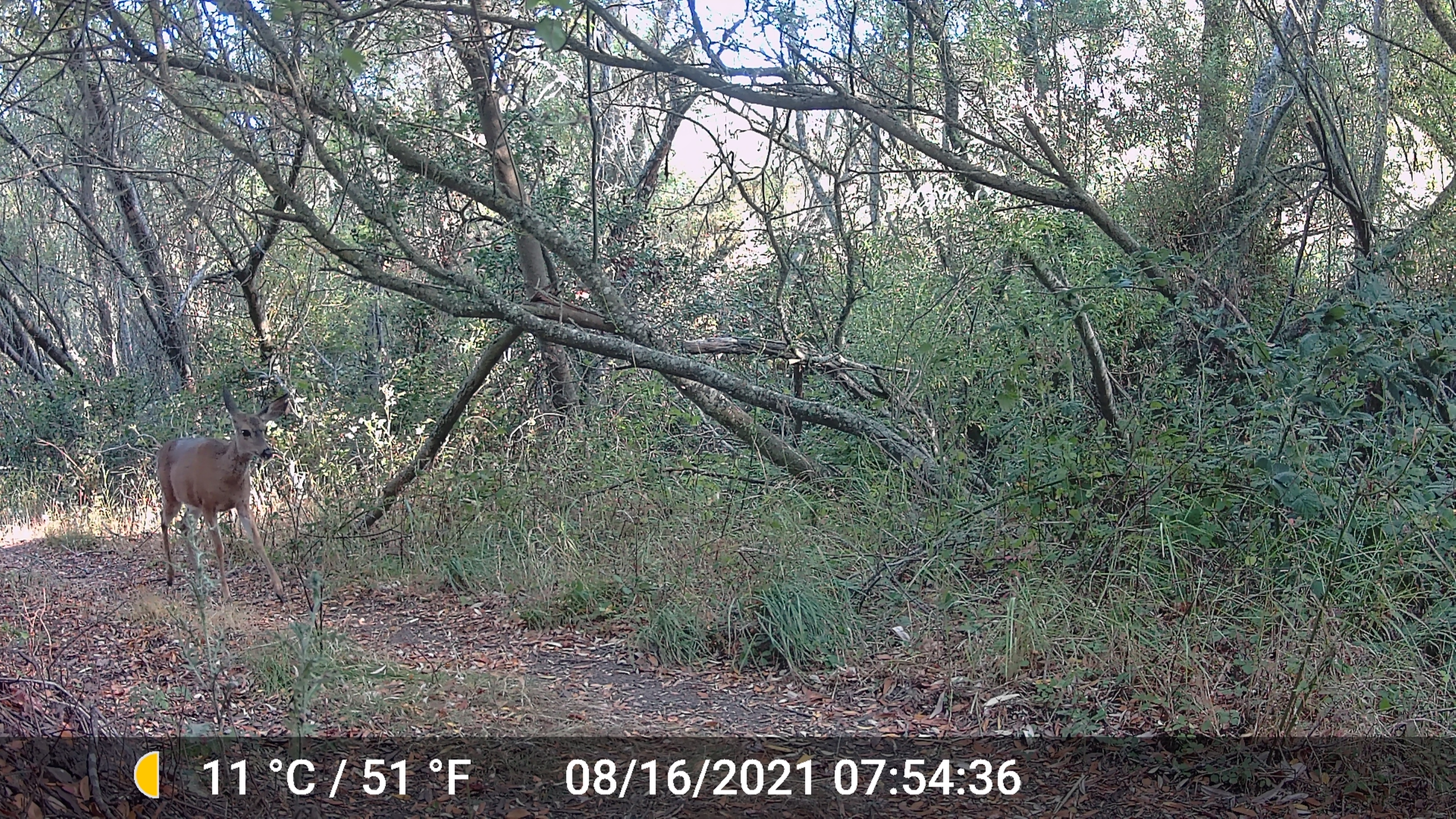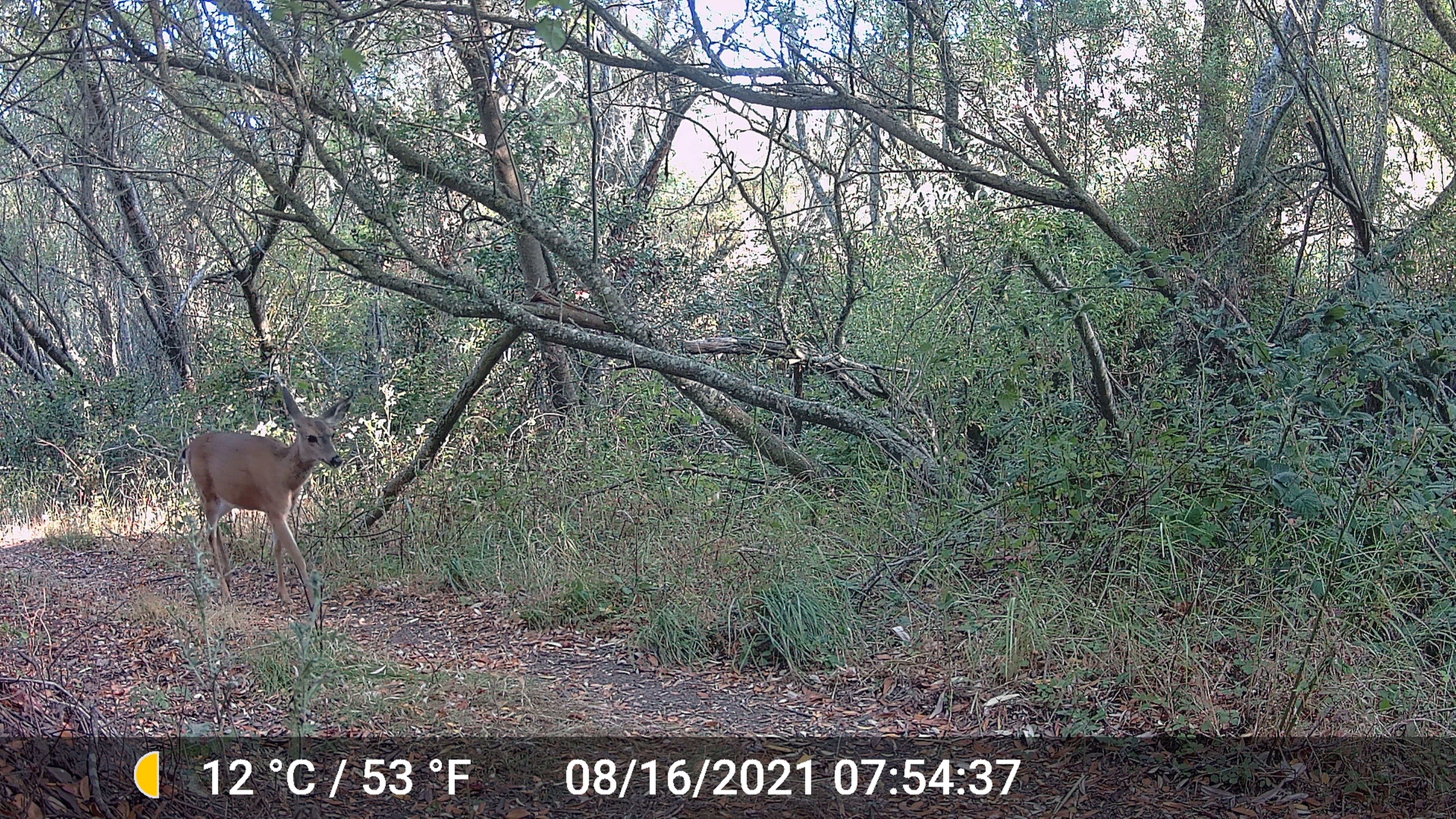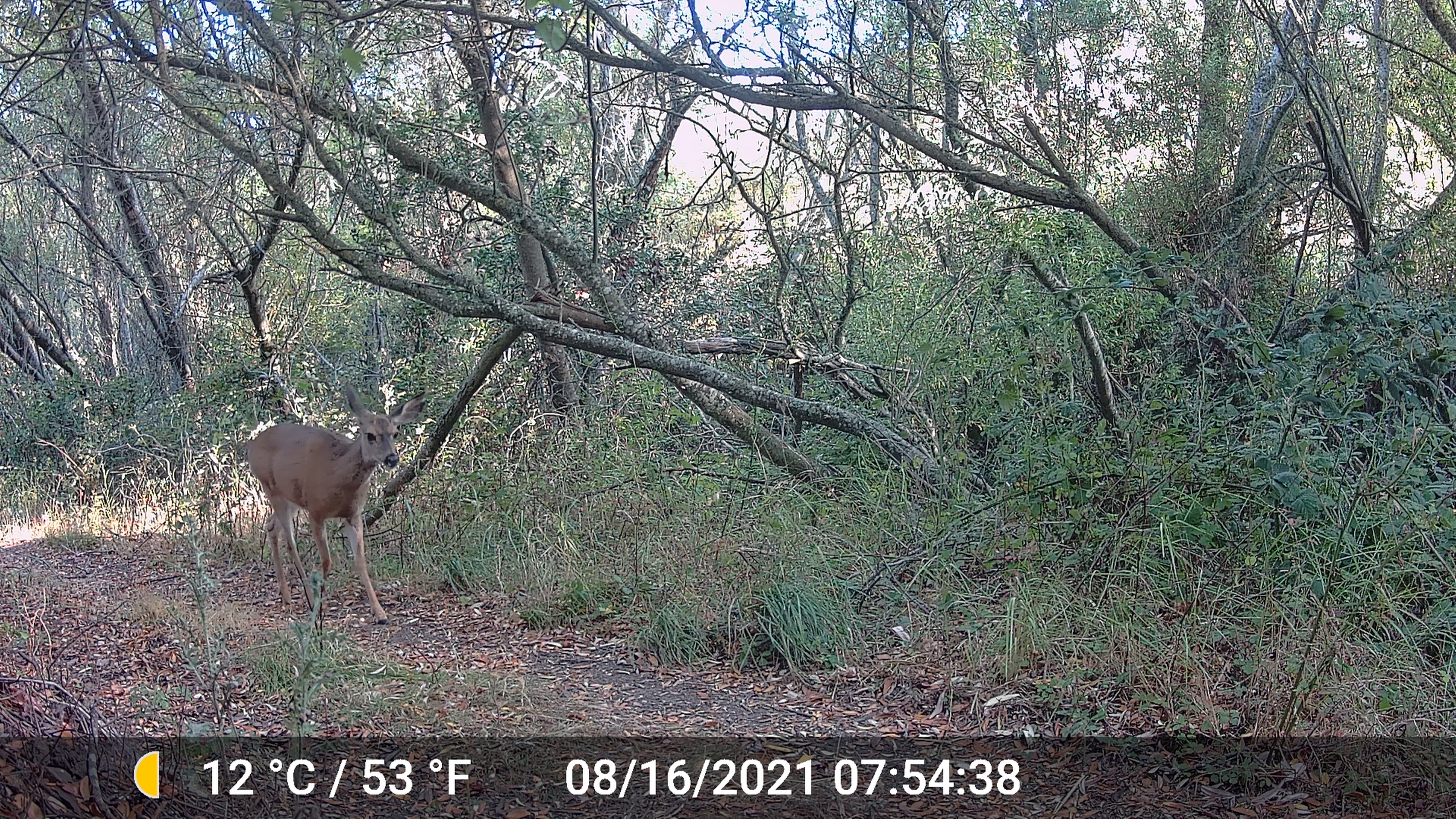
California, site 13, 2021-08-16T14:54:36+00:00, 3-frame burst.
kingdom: Animalia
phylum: Chordata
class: Mammalia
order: Artiodactyla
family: Cervidae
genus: Odocoileus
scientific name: Odocoileus hemionus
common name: mule deer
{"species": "mule deer (Odocoileus hemionus)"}